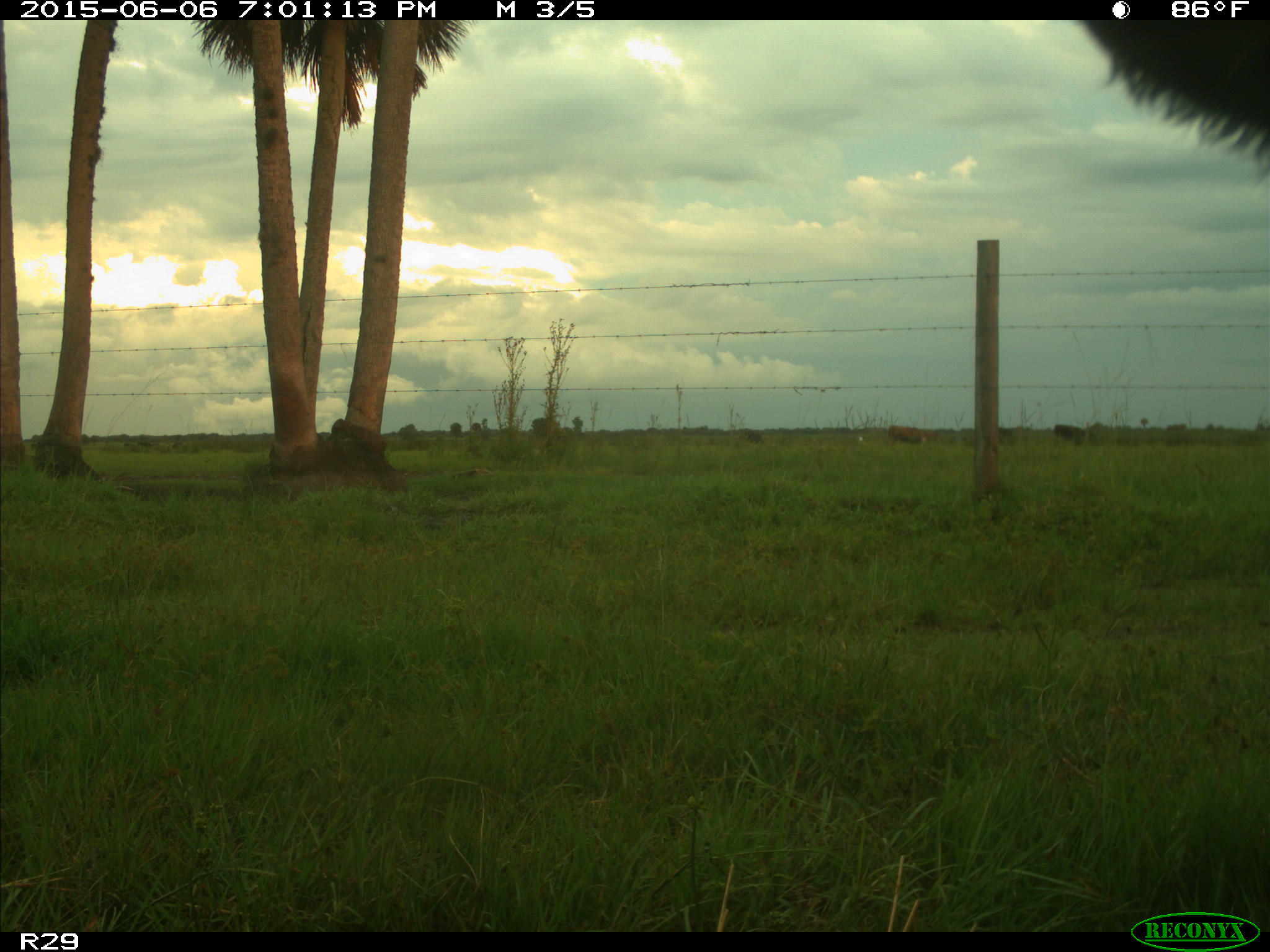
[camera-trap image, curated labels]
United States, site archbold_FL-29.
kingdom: Animalia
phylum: Chordata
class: Mammalia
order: Artiodactyla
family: Bovidae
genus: Bos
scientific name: Bos taurus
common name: domestic cow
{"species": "Bos taurus (domestic cow)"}